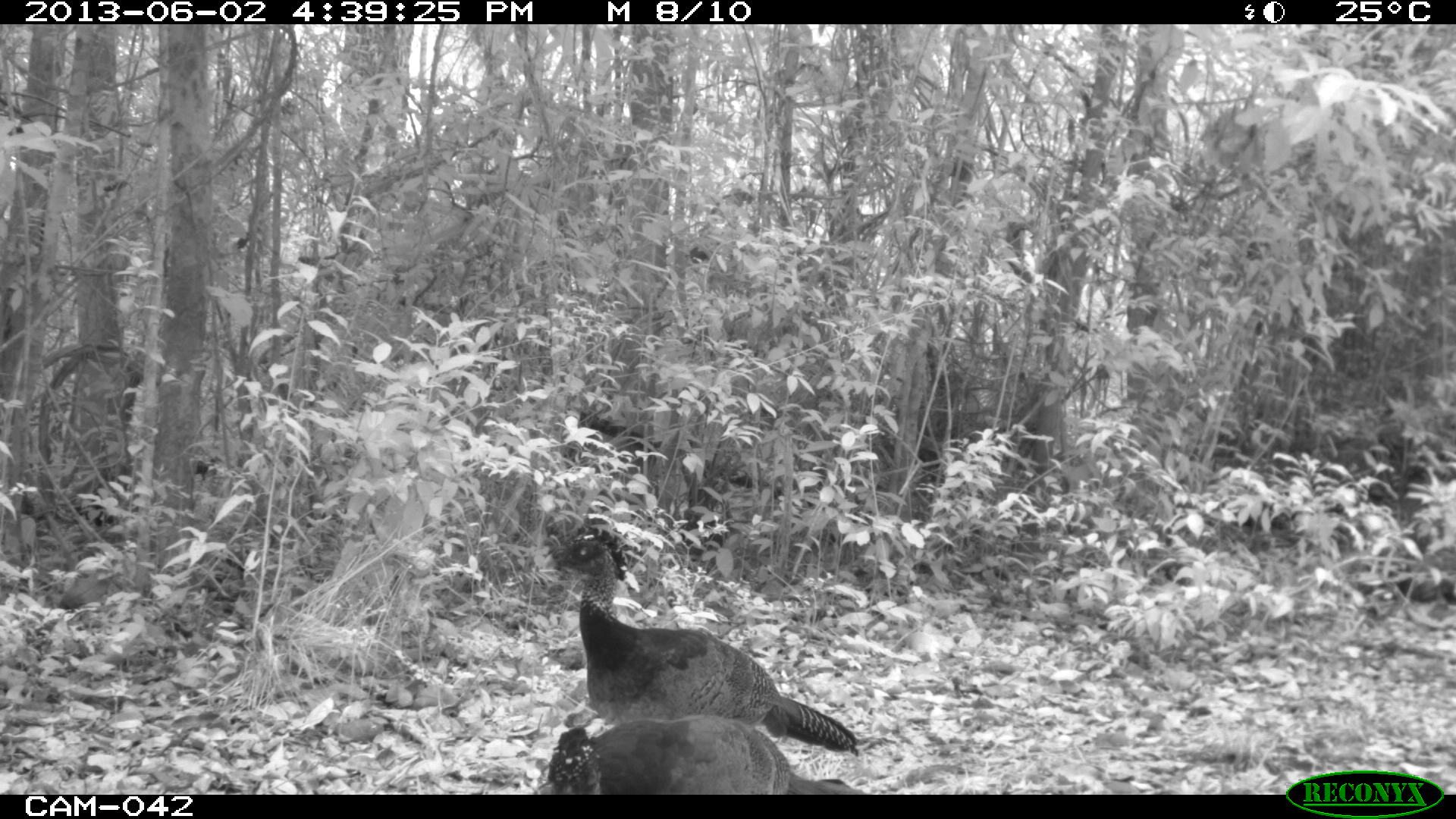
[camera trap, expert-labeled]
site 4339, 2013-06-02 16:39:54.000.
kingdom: Animalia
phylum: Chordata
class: Aves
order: Galliformes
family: Cracidae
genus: Crax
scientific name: Crax rubra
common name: great curassow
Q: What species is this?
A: Crax rubra (great curassow).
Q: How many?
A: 3.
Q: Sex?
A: Female.